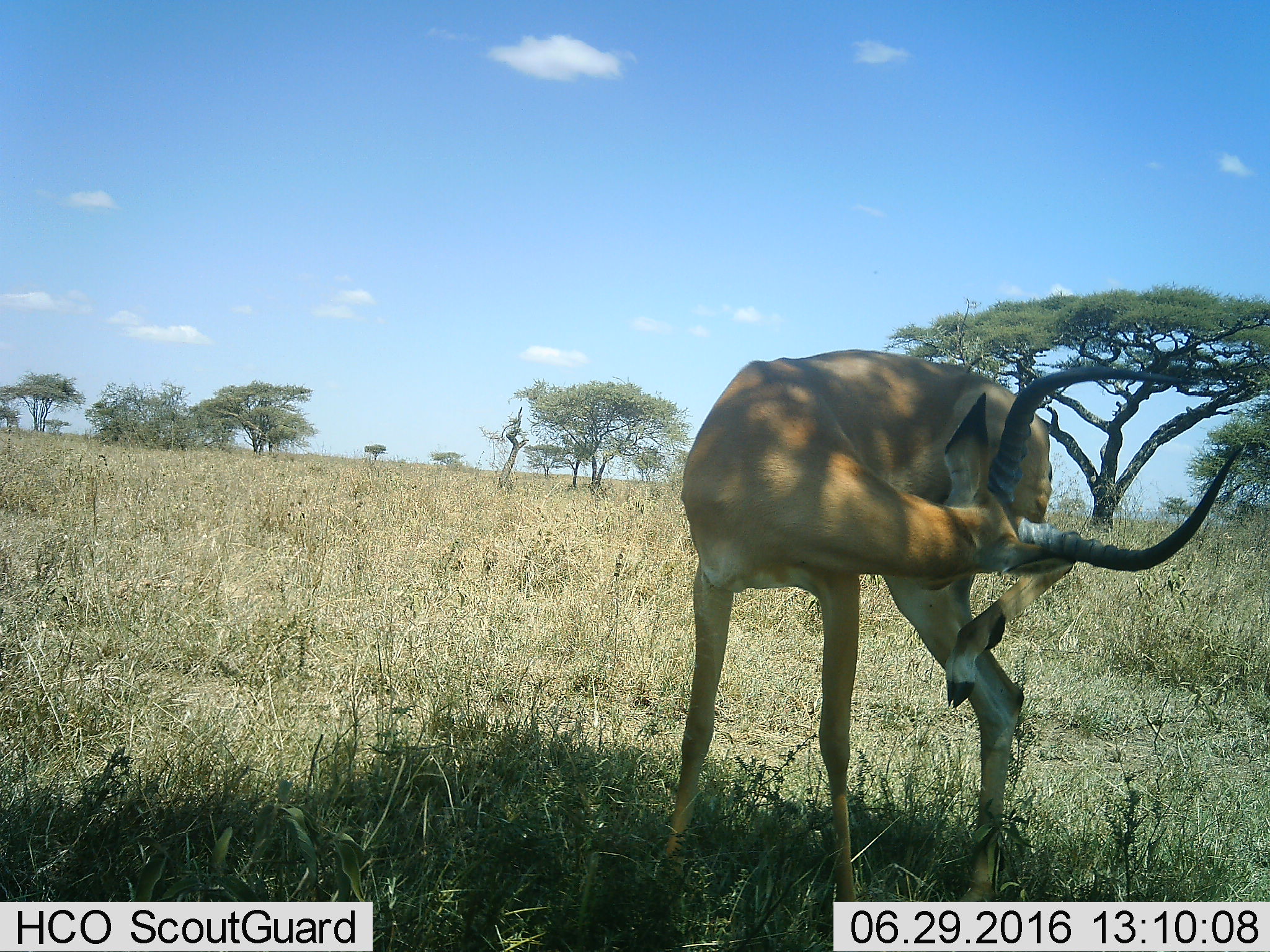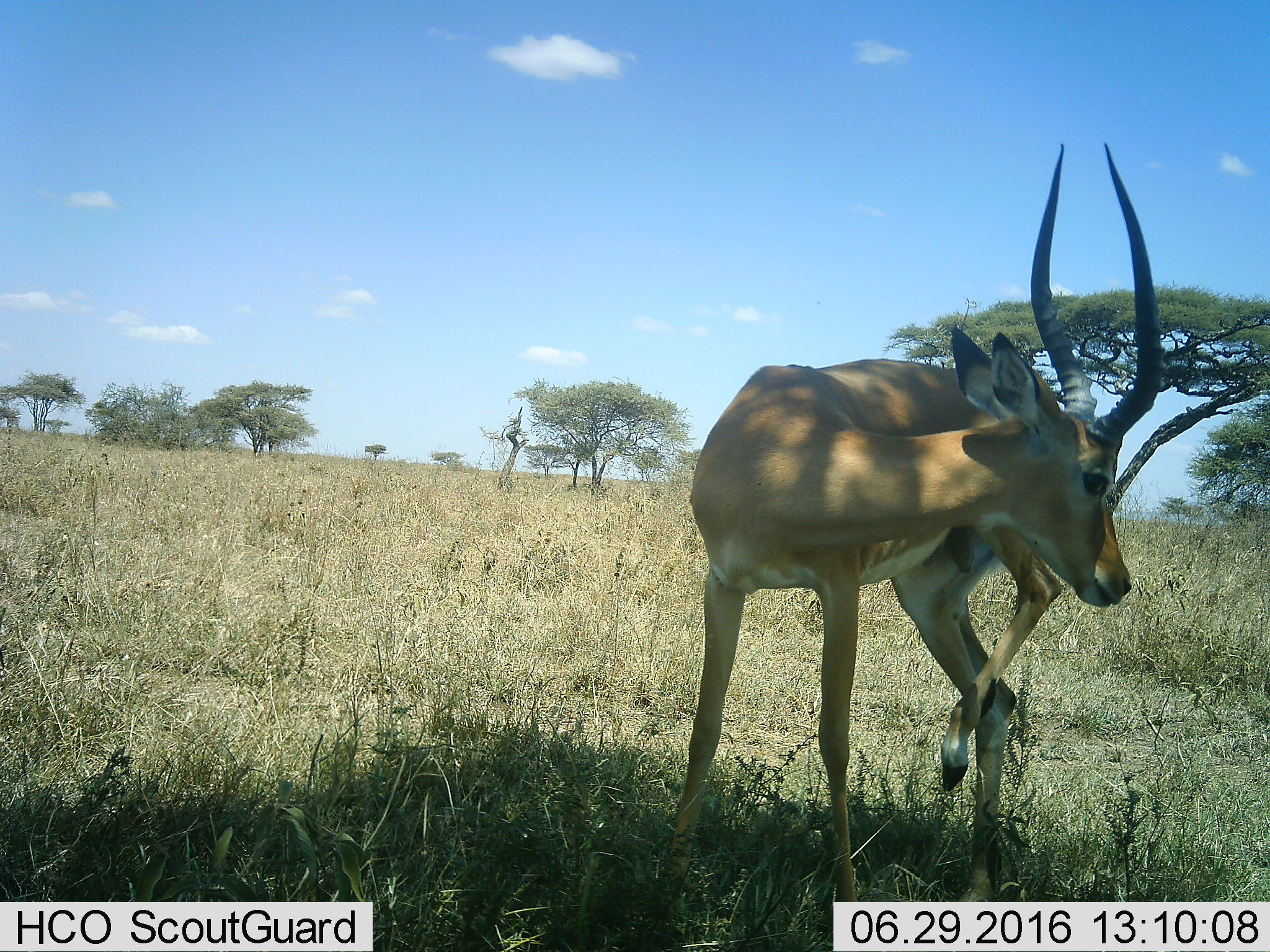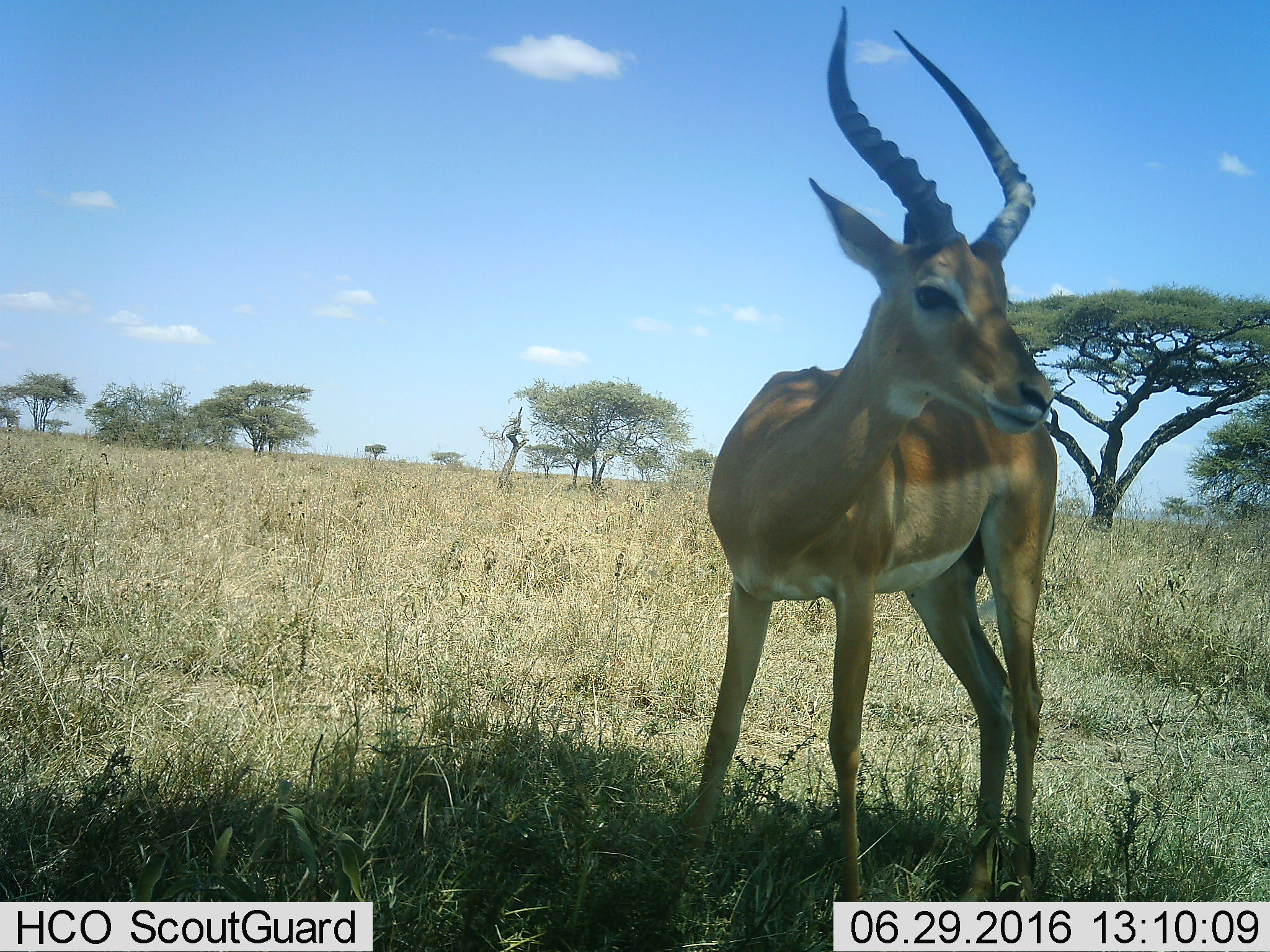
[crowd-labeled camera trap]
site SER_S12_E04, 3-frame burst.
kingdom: Animalia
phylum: Chordata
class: Mammalia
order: Artiodactyla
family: Bovidae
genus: Aepyceros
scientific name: Aepyceros melampus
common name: impala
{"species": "impala (Aepyceros melampus)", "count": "1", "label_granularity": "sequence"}